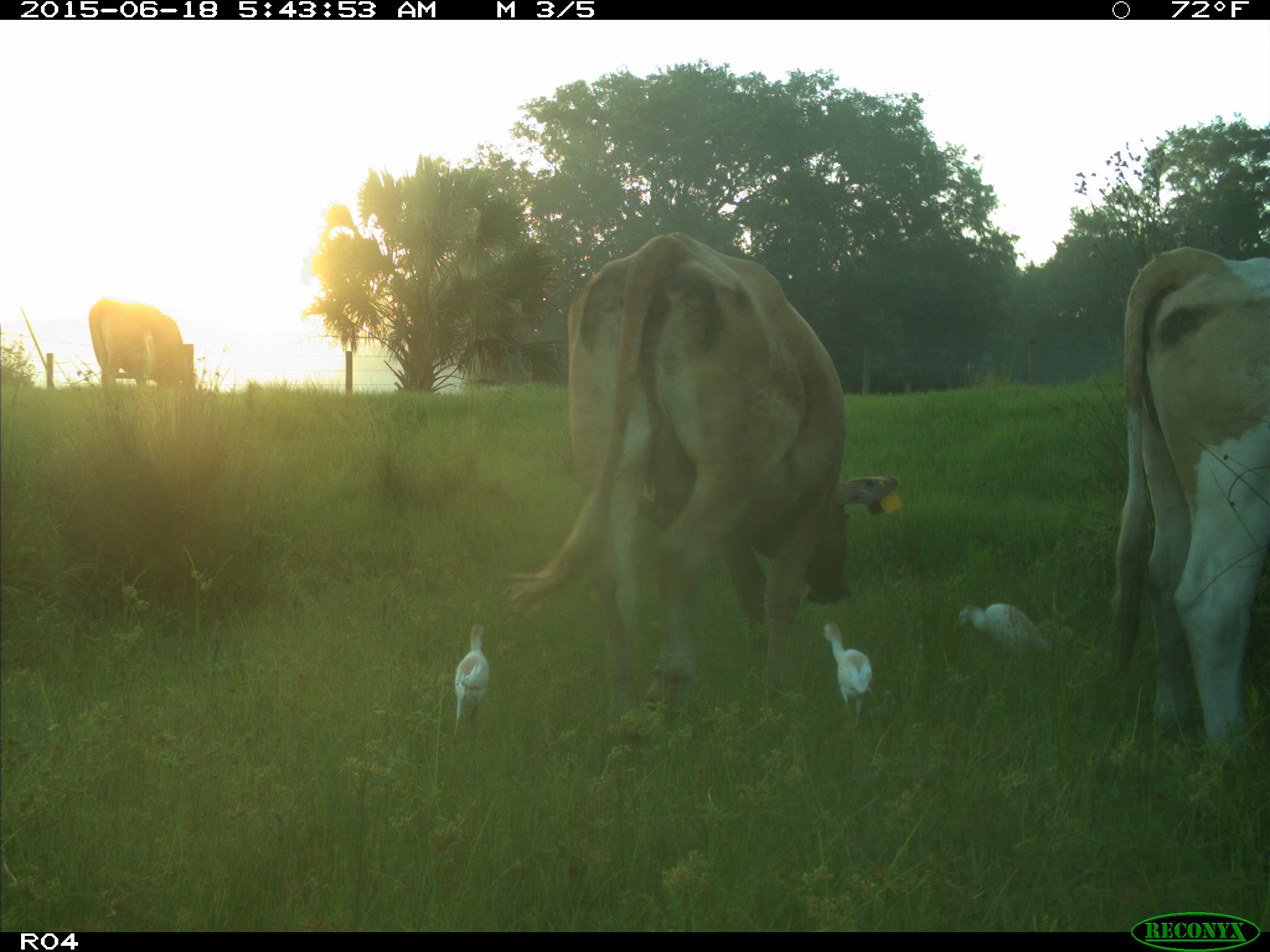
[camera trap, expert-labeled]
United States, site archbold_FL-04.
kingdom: Animalia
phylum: Chordata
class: Mammalia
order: Artiodactyla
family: Bovidae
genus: Bos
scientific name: Bos taurus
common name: domestic cow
Bos taurus (domestic cow).